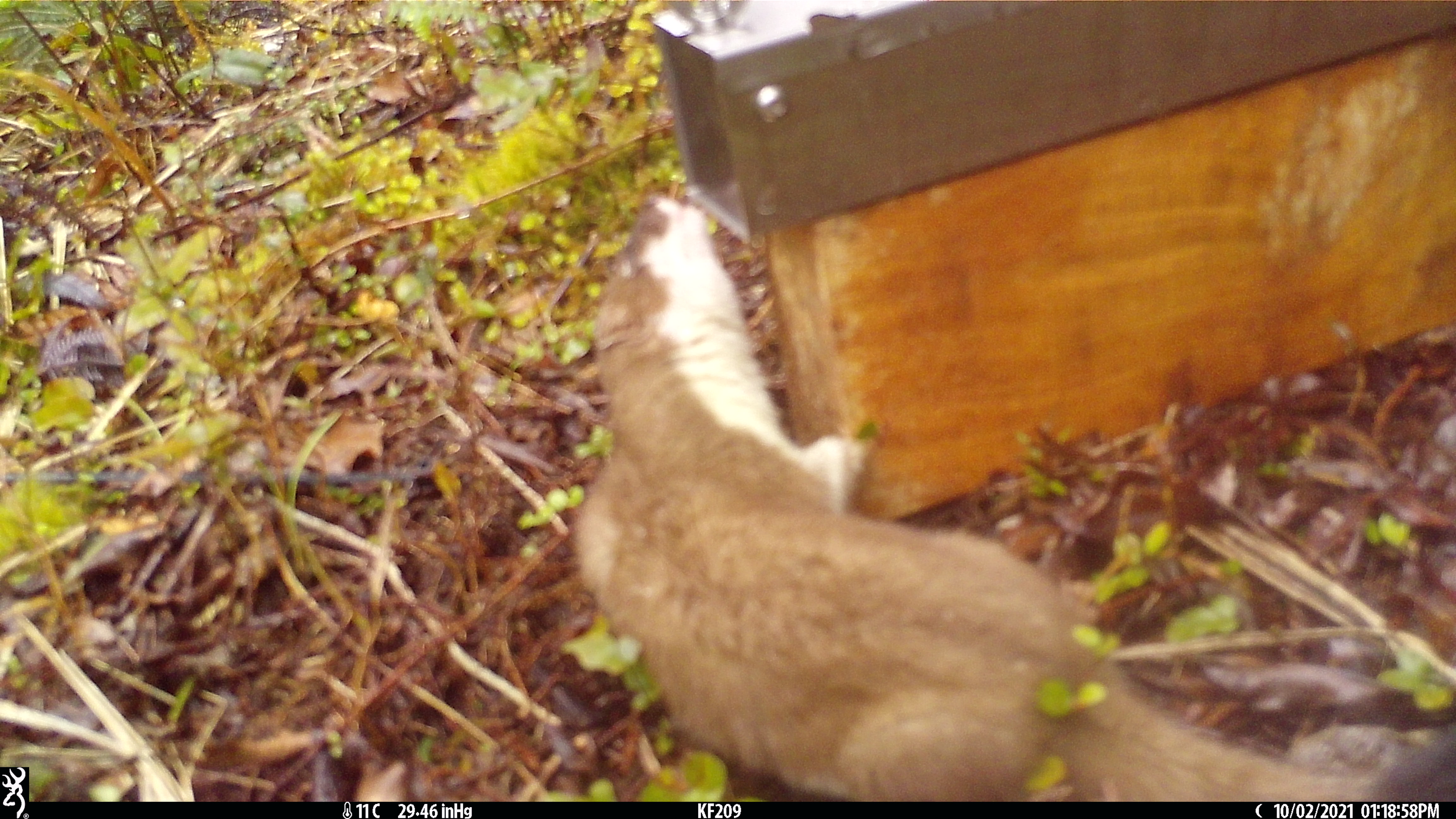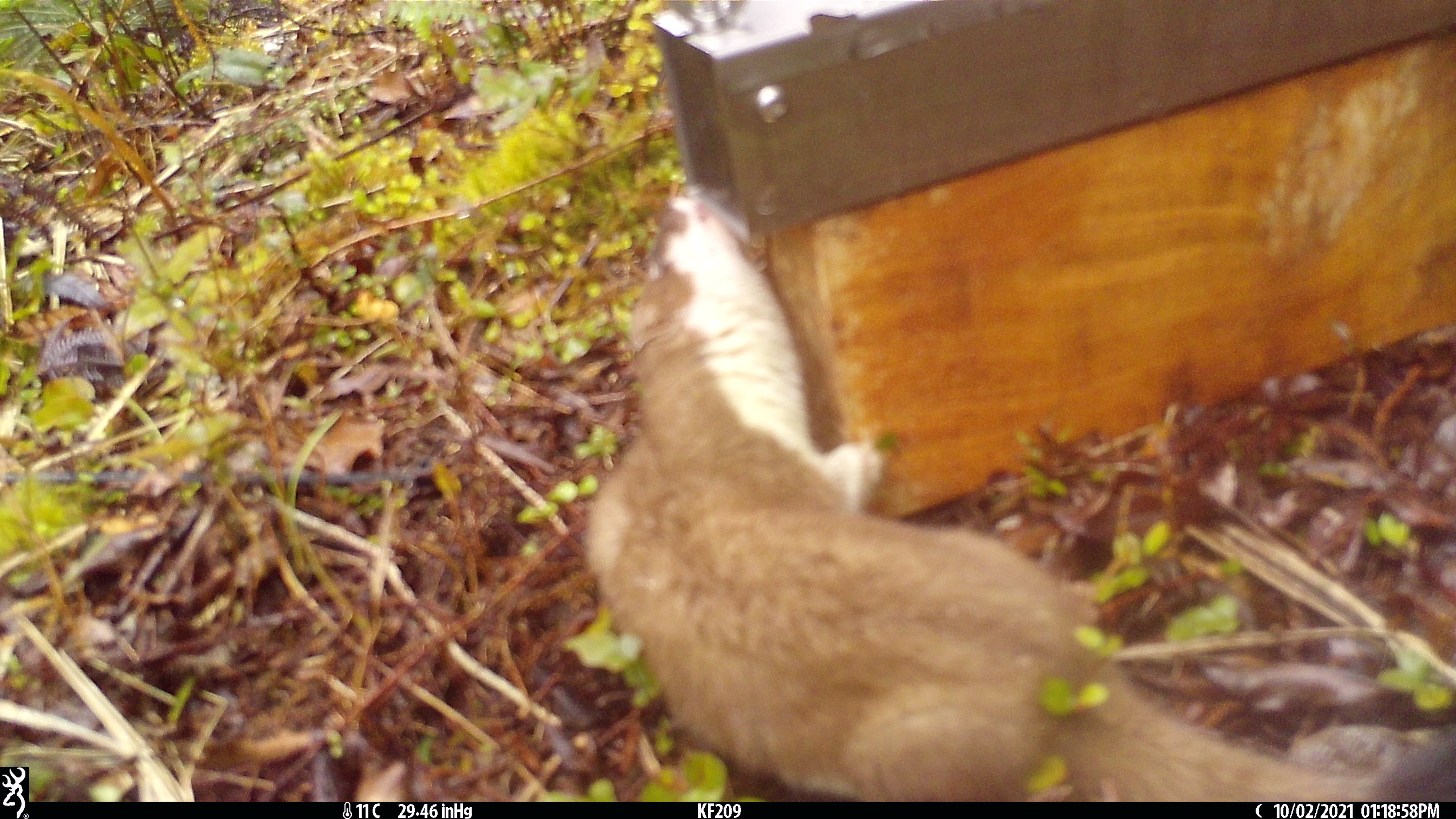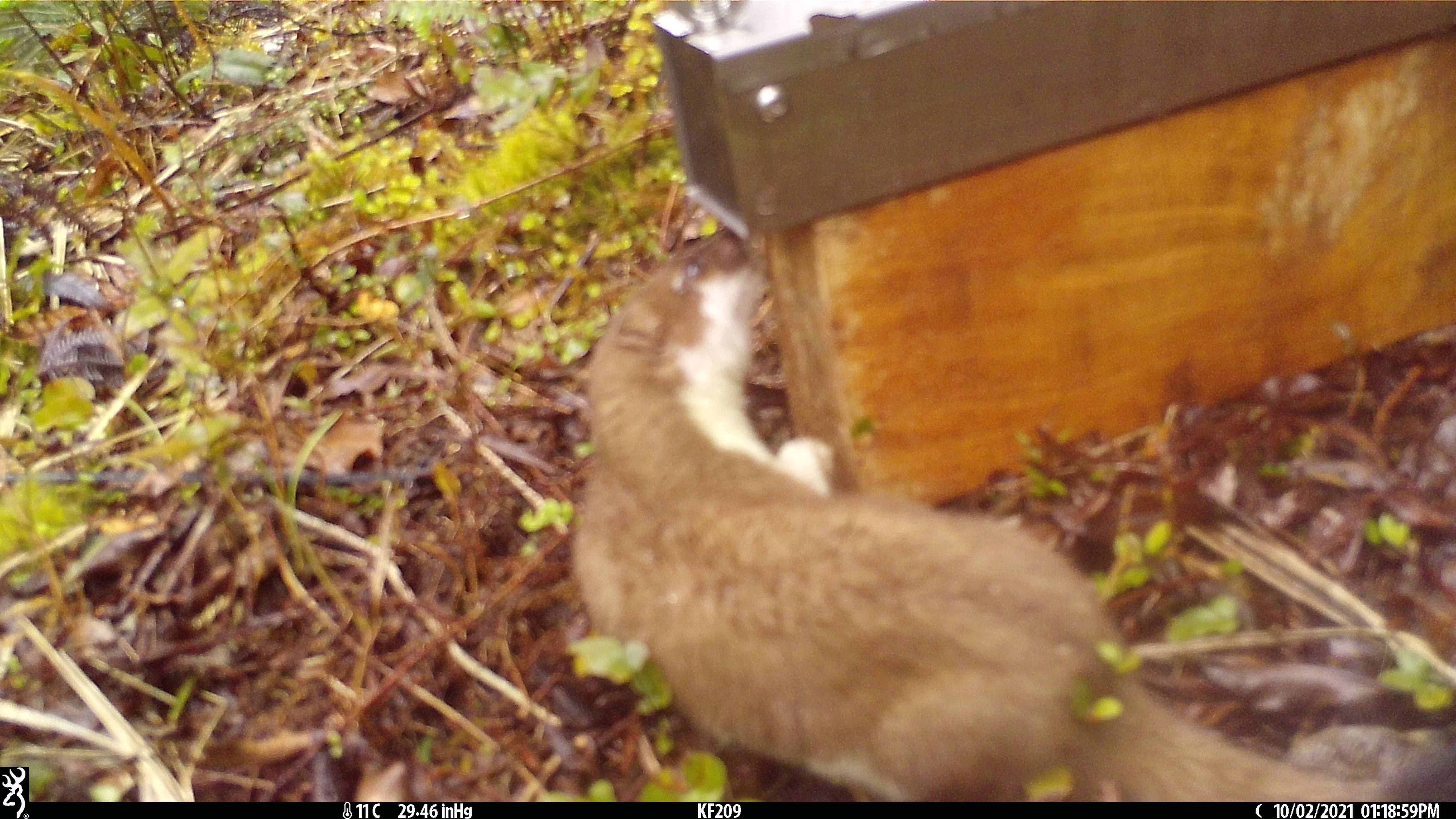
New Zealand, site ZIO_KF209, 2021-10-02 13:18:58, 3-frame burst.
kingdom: Animalia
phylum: Chordata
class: Mammalia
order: Carnivora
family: Mustelidae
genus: Mustela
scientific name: Mustela erminea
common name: stoat